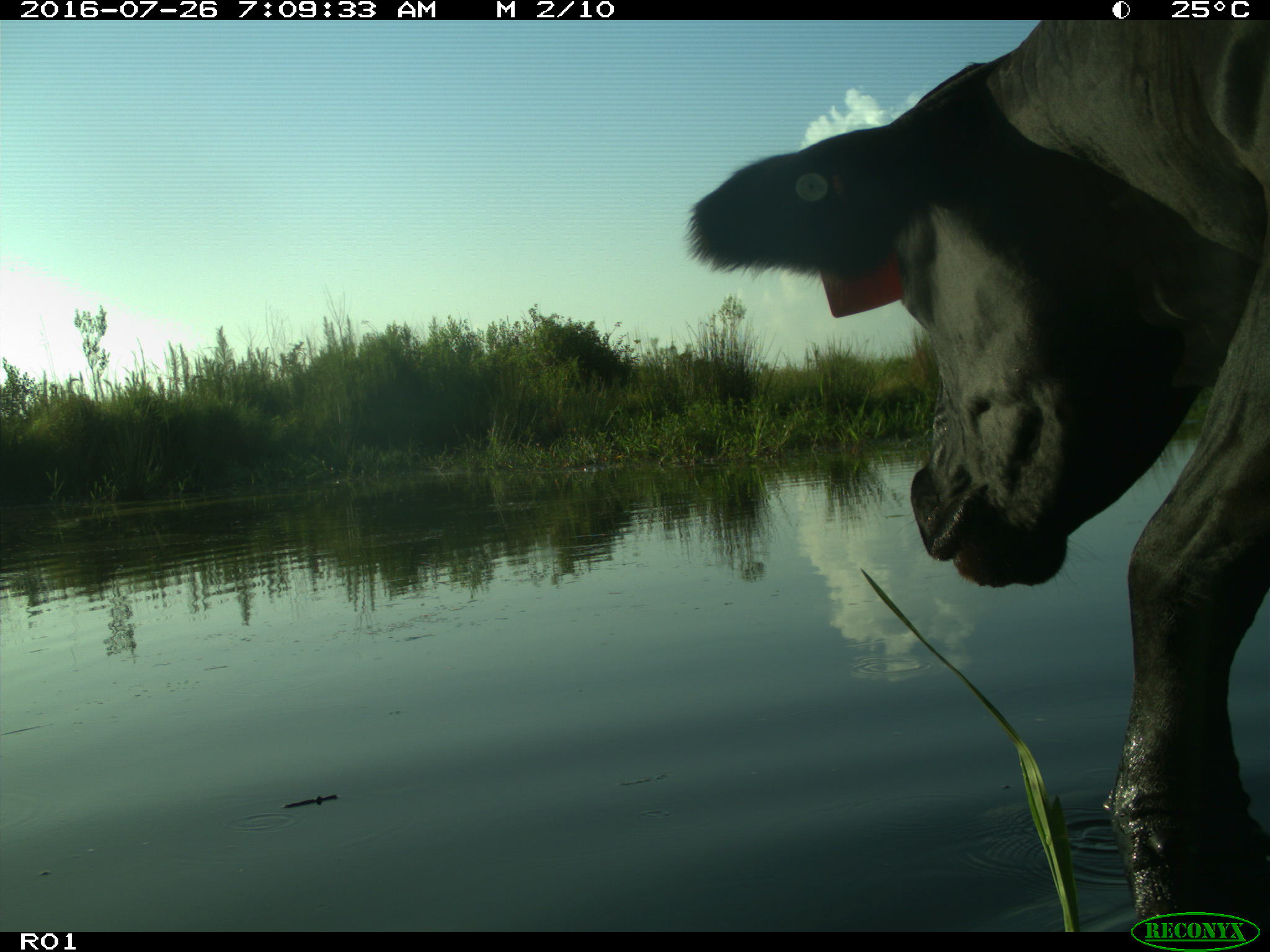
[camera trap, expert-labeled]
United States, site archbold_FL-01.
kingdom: Animalia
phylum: Chordata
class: Mammalia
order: Artiodactyla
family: Bovidae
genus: Bos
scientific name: Bos taurus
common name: domestic cow